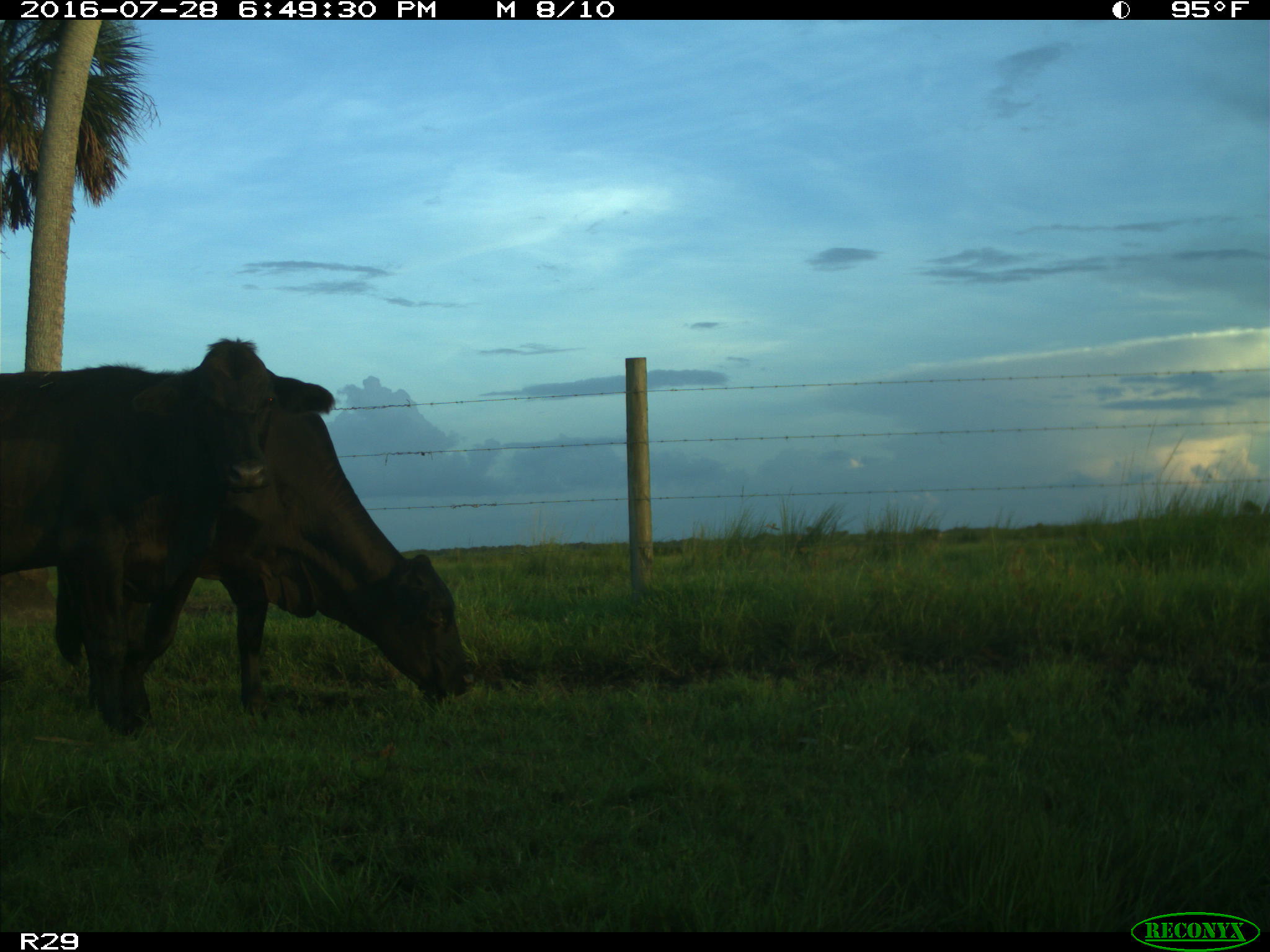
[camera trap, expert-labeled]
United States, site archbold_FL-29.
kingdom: Animalia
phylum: Chordata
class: Mammalia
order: Artiodactyla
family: Bovidae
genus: Bos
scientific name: Bos taurus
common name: domestic cow